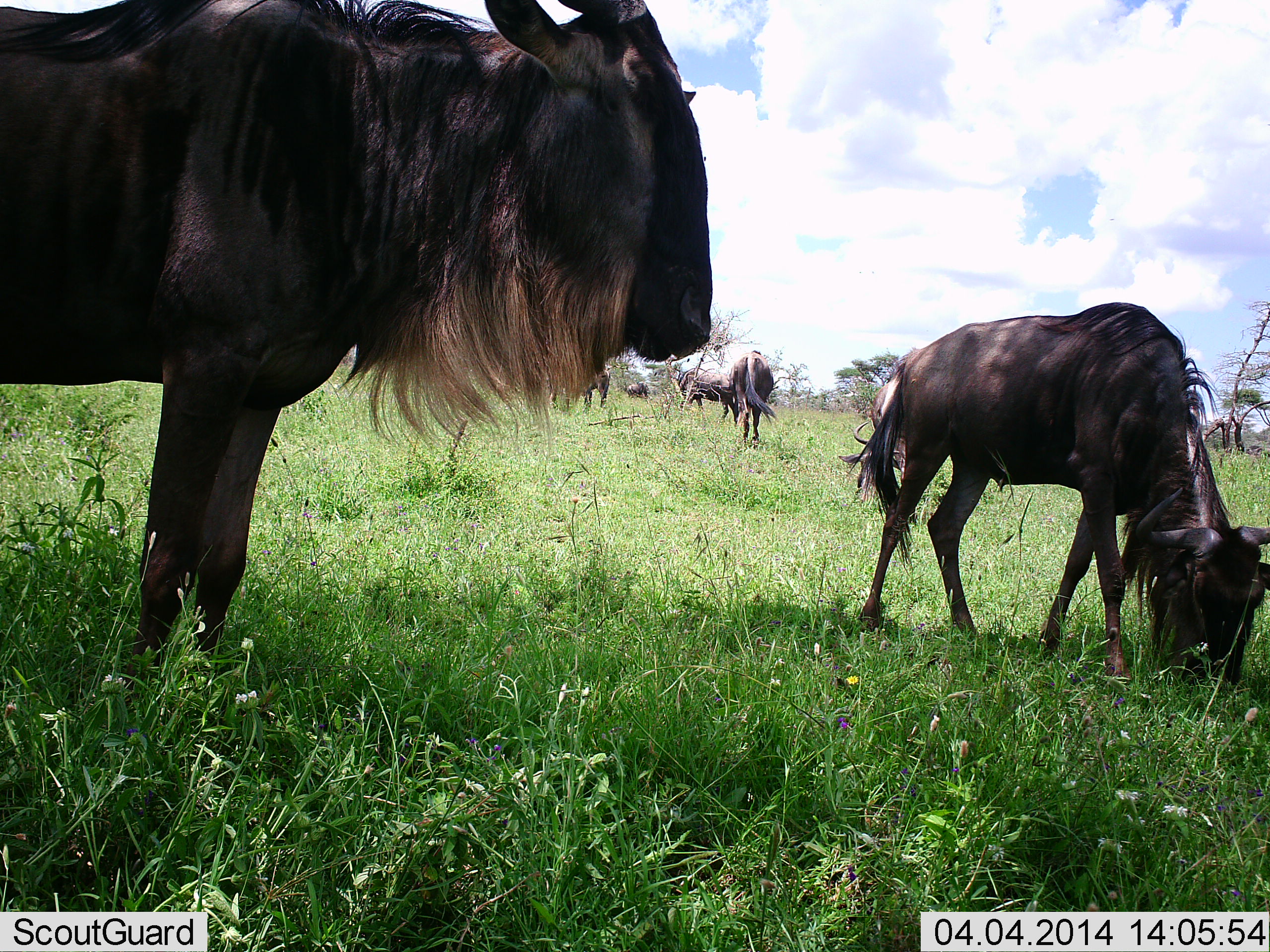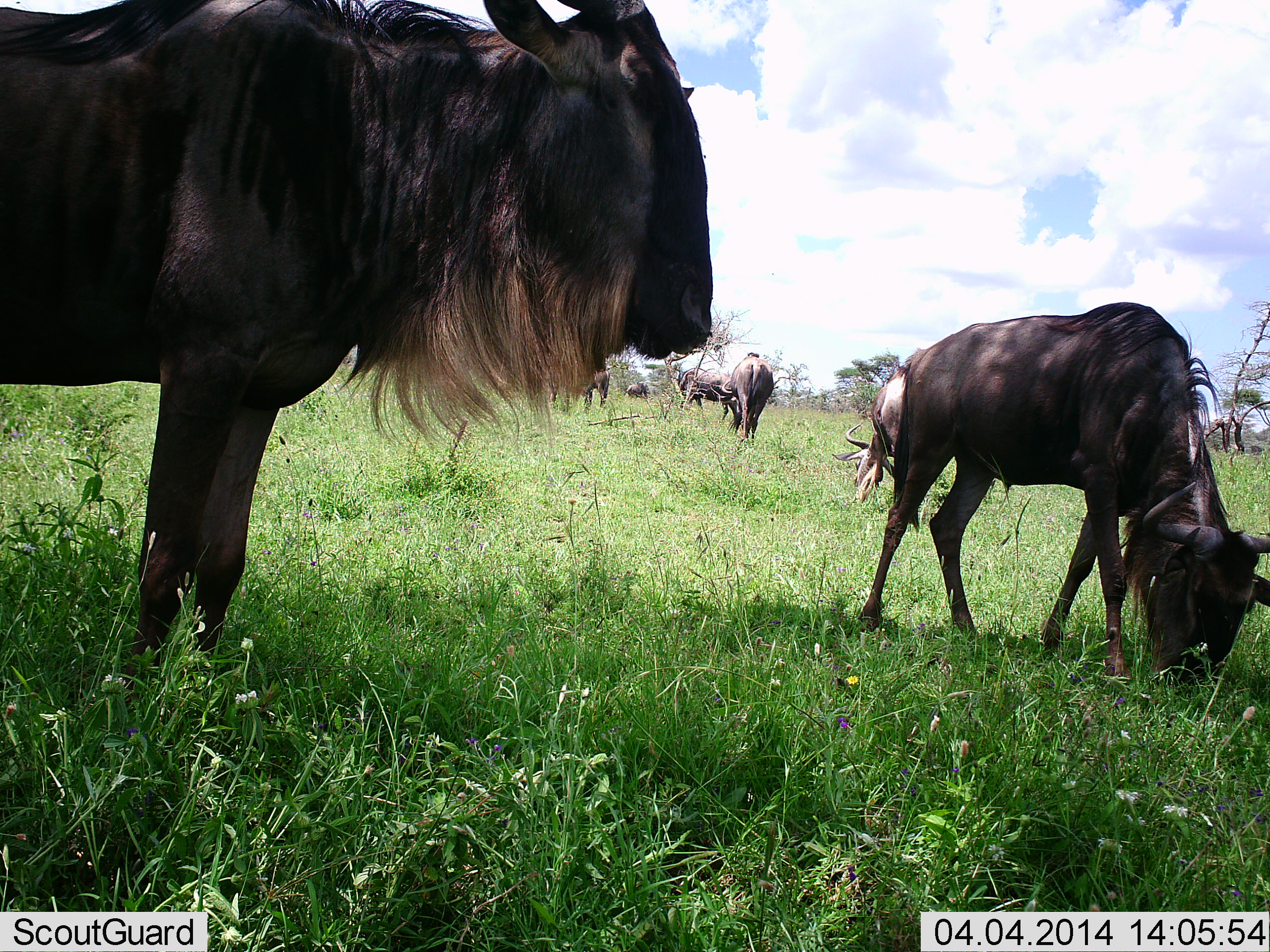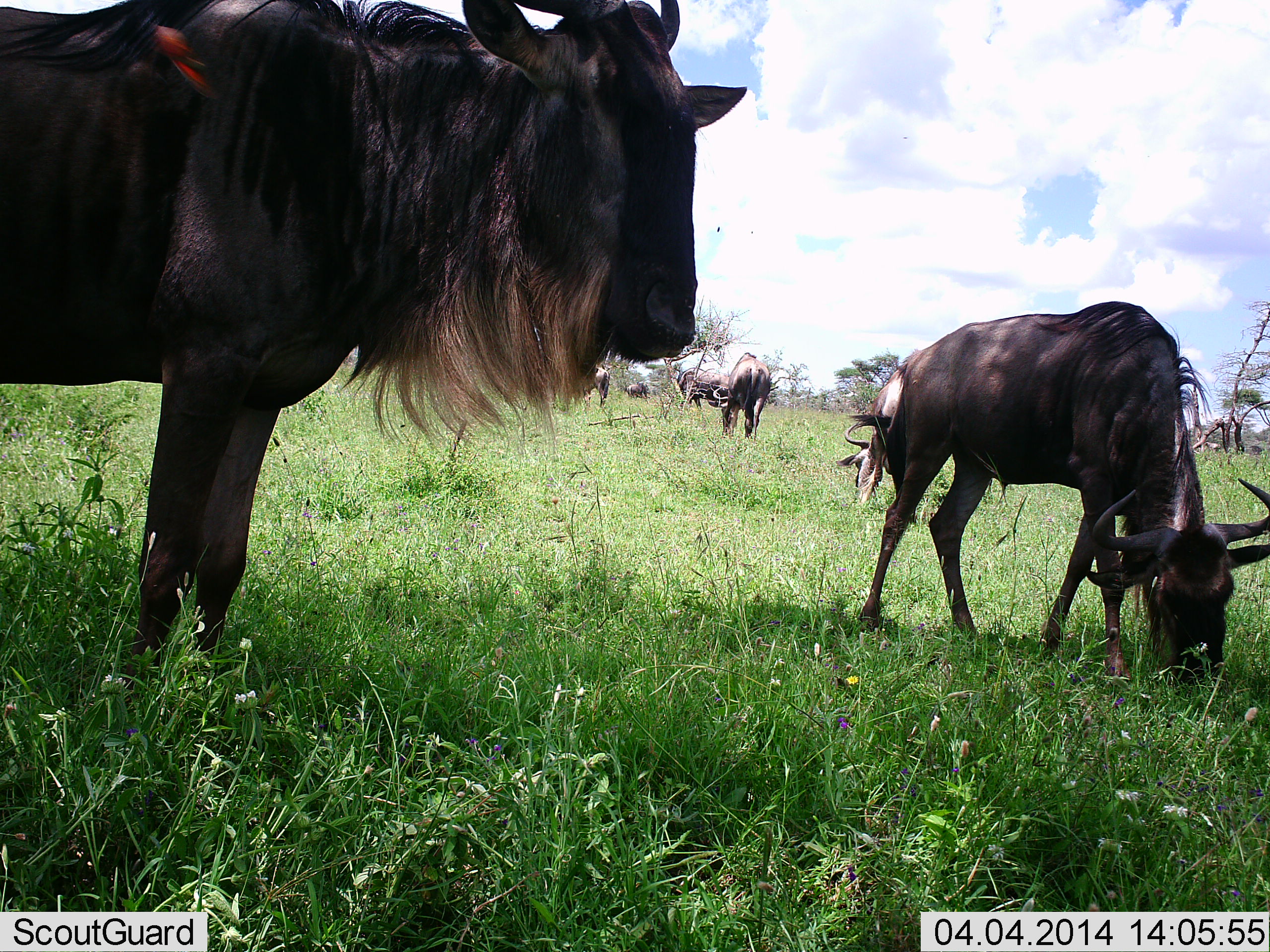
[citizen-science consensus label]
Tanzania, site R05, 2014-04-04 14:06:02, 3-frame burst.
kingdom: Animalia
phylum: Chordata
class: Mammalia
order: Artiodactyla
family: Bovidae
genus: Connochaetes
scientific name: Connochaetes taurinus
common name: blue wildebeest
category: wildebeest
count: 7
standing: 100%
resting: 10%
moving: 10%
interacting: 0%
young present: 10%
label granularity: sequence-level